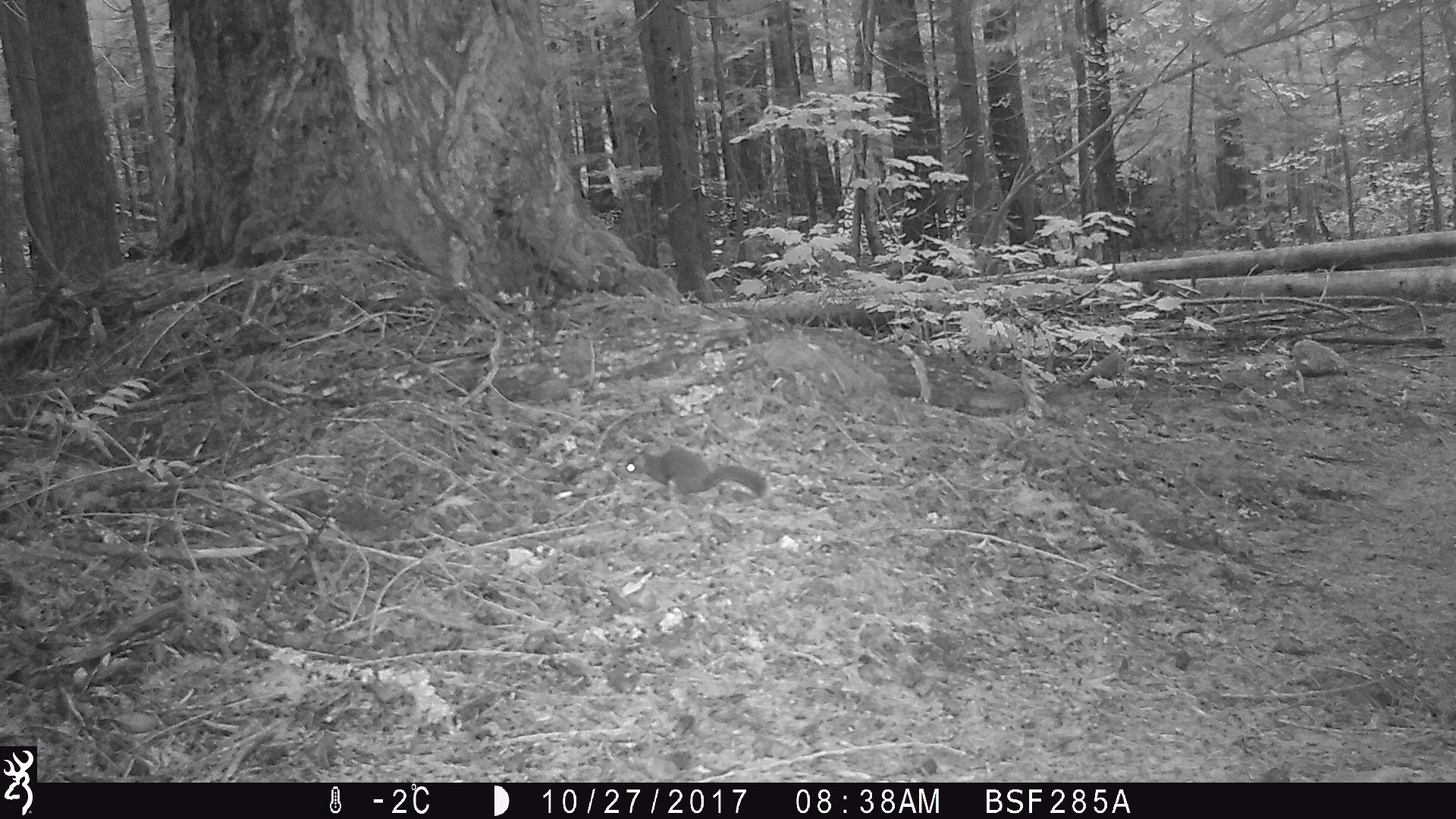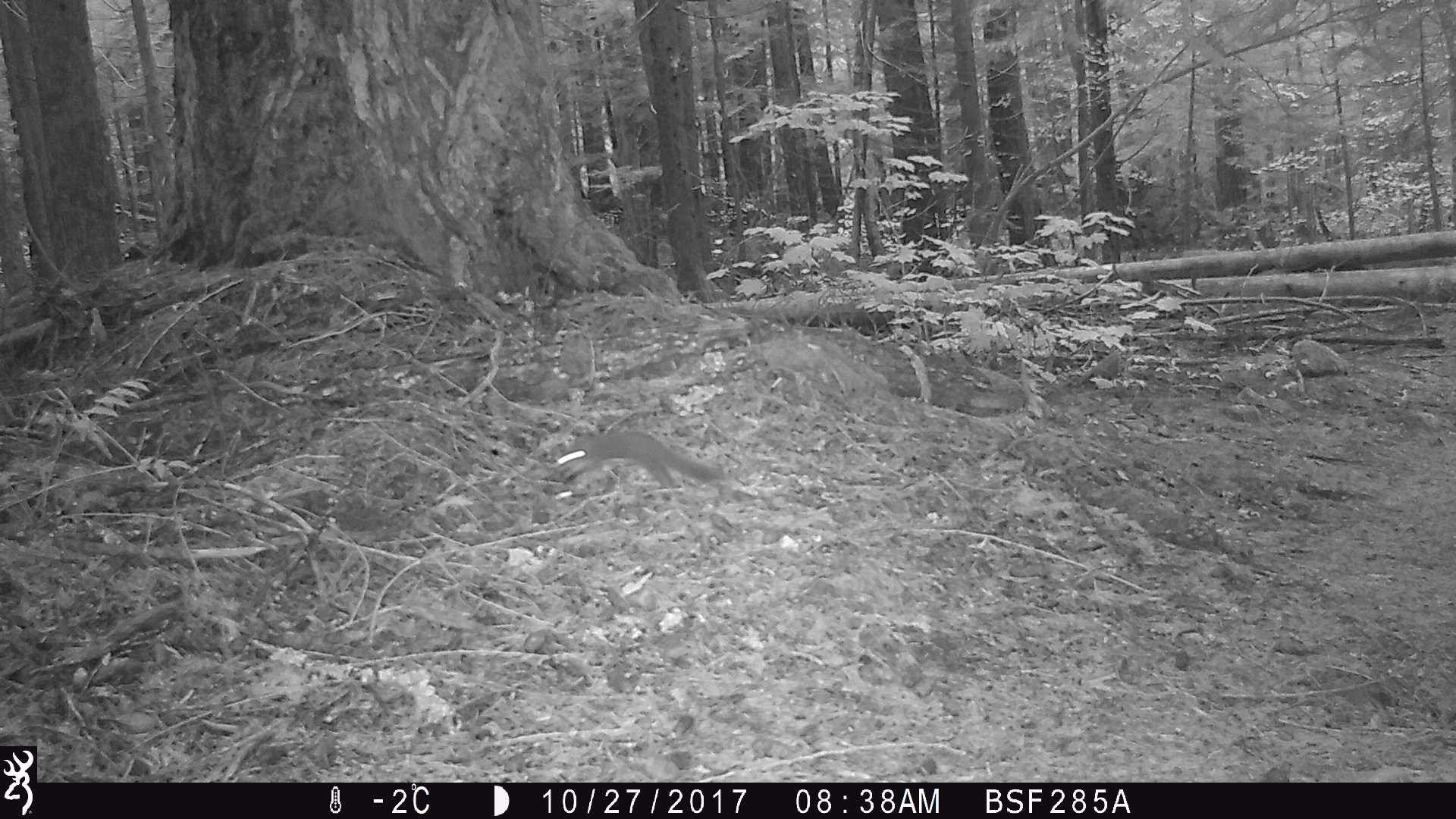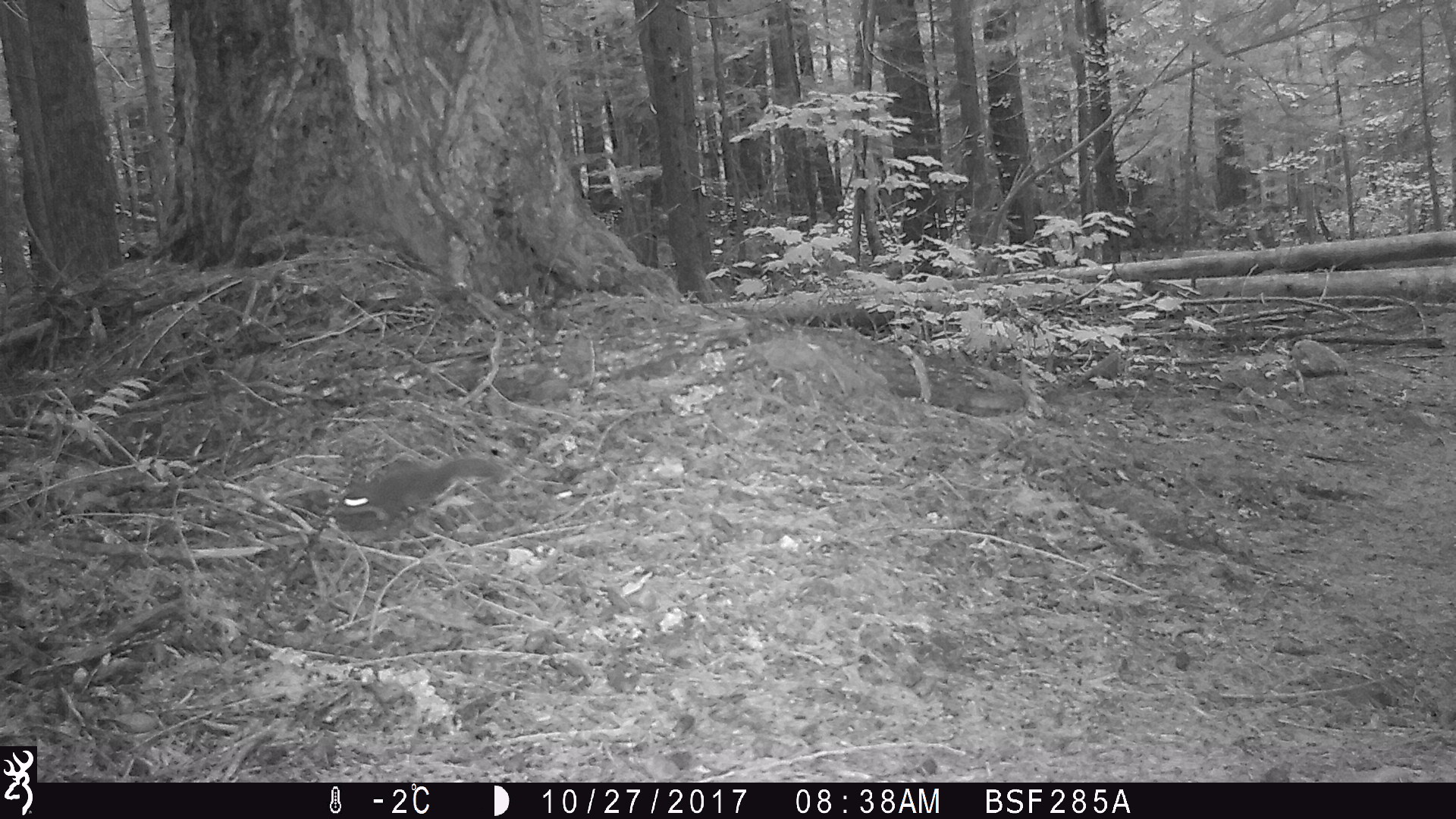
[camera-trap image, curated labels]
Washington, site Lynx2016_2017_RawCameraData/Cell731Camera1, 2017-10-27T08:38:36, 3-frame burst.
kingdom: Animalia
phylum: Chordata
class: Mammalia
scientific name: Mammalia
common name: small mammal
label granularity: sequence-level